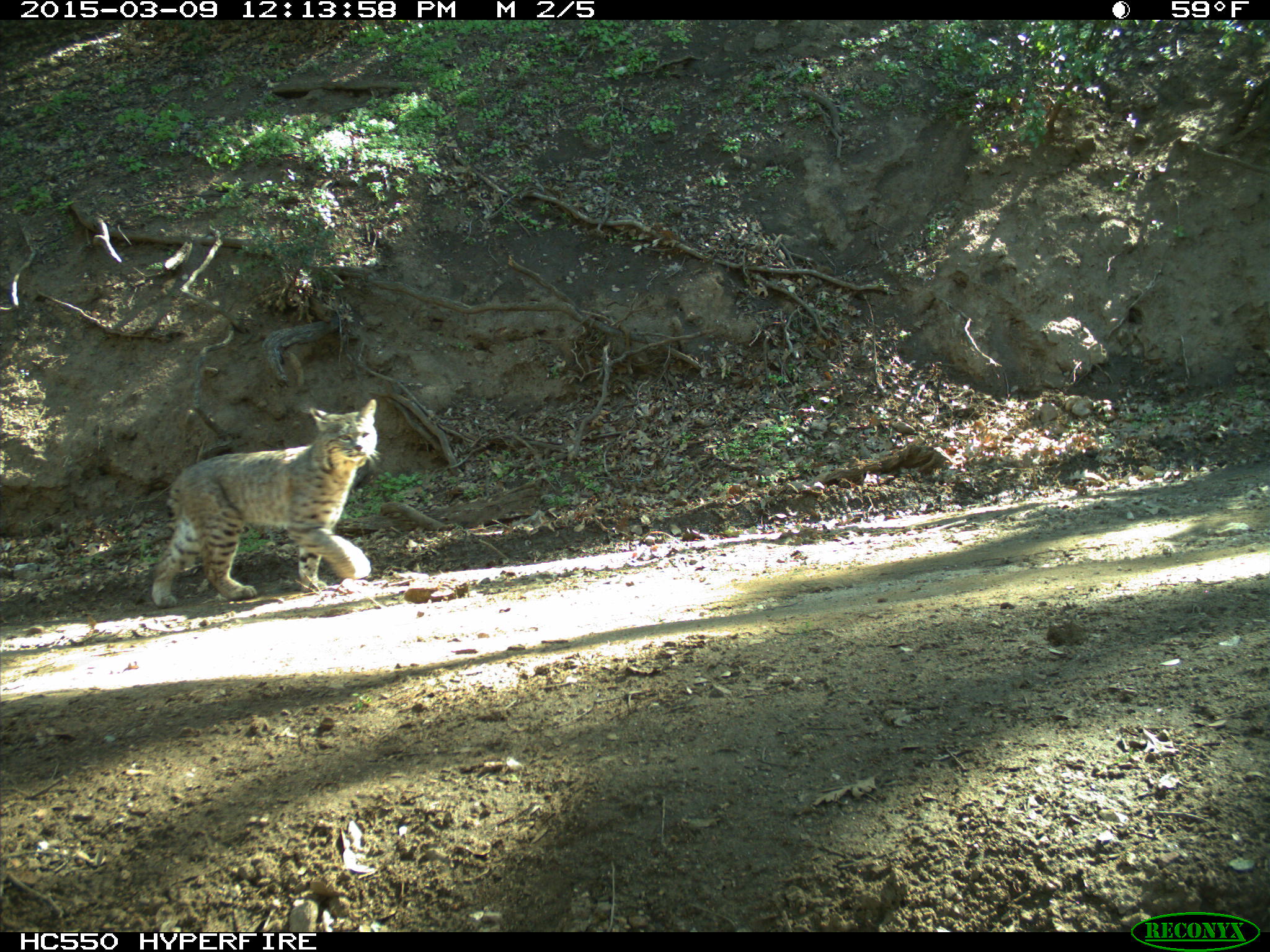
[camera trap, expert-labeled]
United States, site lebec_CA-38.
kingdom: Animalia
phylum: Chordata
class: Mammalia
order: Carnivora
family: Felidae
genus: Lynx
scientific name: Lynx rufus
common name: bobcat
Lynx rufus (bobcat).